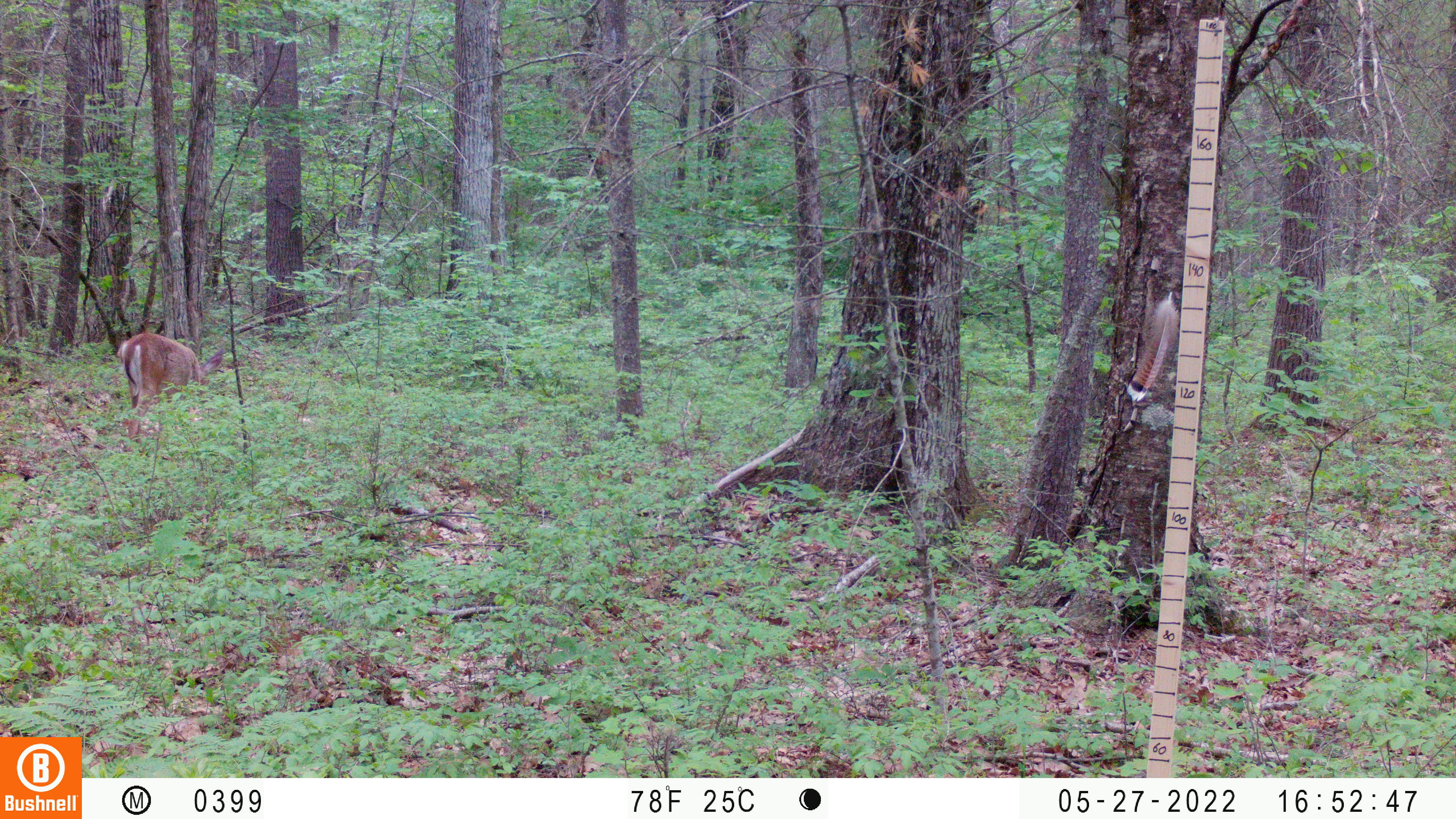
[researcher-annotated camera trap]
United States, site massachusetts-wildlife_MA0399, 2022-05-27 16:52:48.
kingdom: Animalia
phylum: Chordata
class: Mammalia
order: Artiodactyla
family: Cervidae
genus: Odocoileus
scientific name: Odocoileus virginianus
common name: white-tailed deer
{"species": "white-tailed deer (Odocoileus virginianus)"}